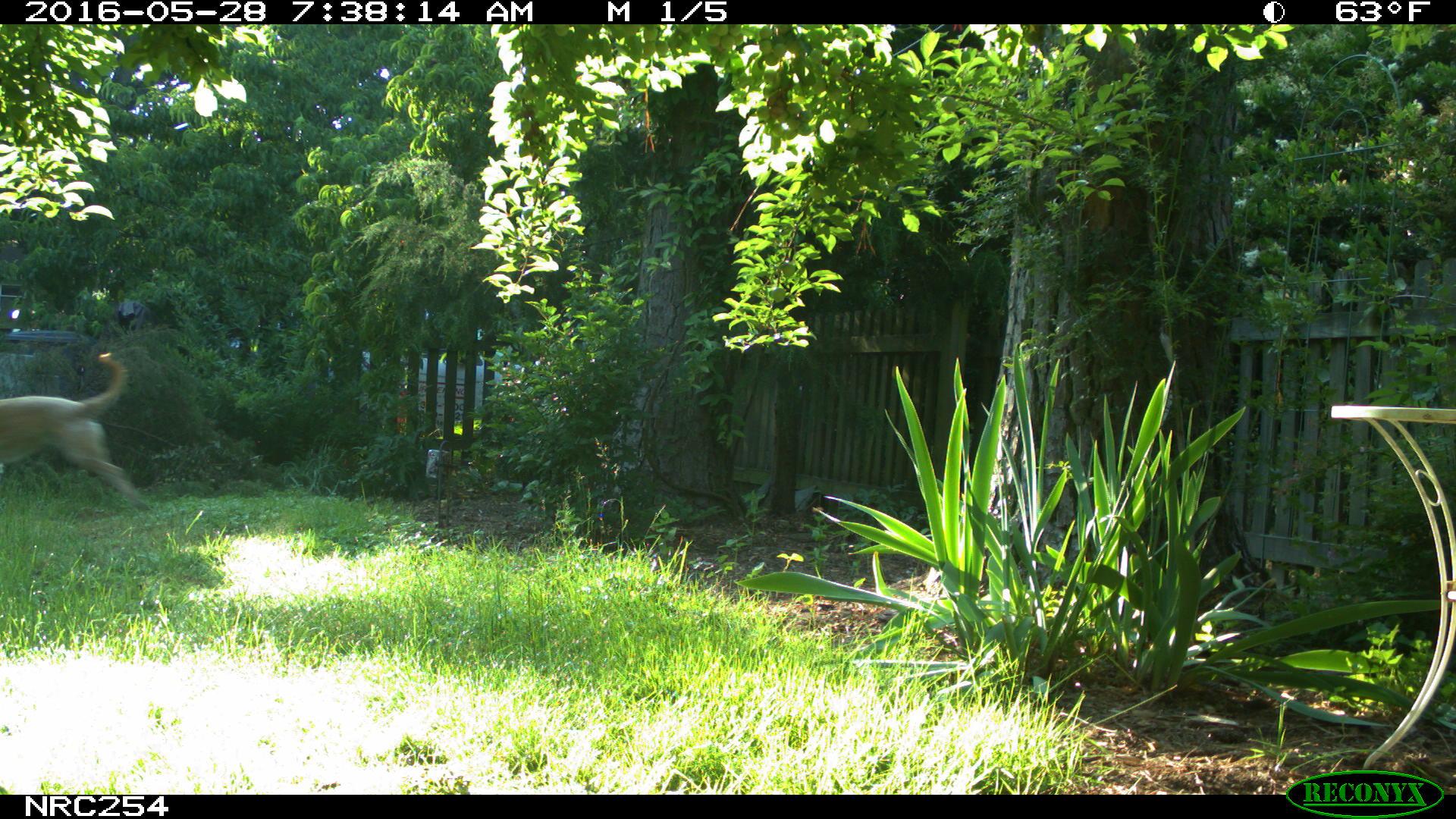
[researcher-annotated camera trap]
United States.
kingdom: Animalia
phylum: Chordata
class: Mammalia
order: Carnivora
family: Canidae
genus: Canis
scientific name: Canis familiaris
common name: domestic dog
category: Dog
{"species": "Dog (domestic dog) (Canis familiaris)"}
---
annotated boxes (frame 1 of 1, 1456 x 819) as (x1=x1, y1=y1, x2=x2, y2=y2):
Dog: (x1=0, y1=336, x2=150, y2=529)